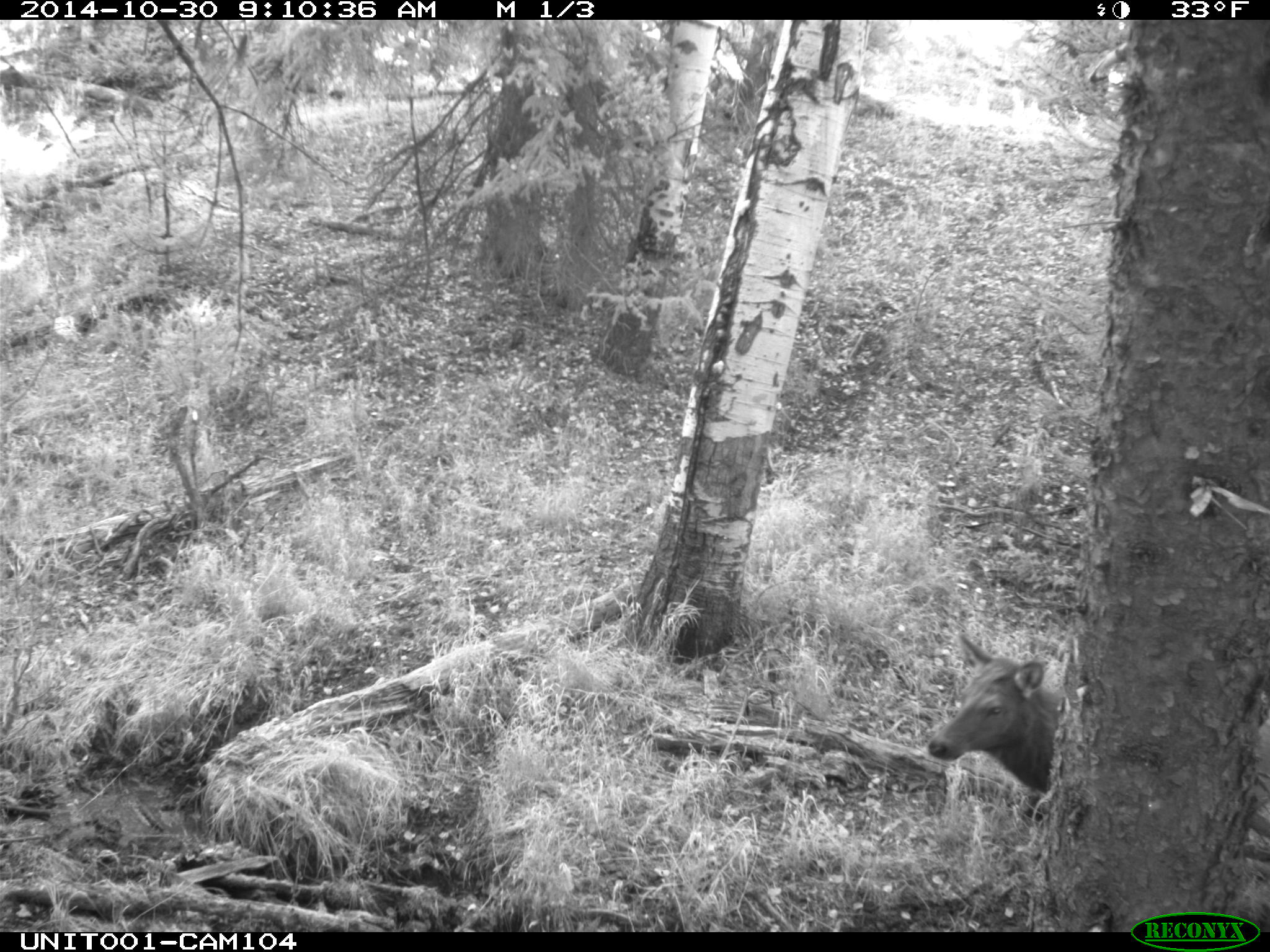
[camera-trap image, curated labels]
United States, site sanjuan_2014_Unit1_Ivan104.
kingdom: Animalia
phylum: Chordata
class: Mammalia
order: Artiodactyla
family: Cervidae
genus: Cervus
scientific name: Cervus elaphus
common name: red deer